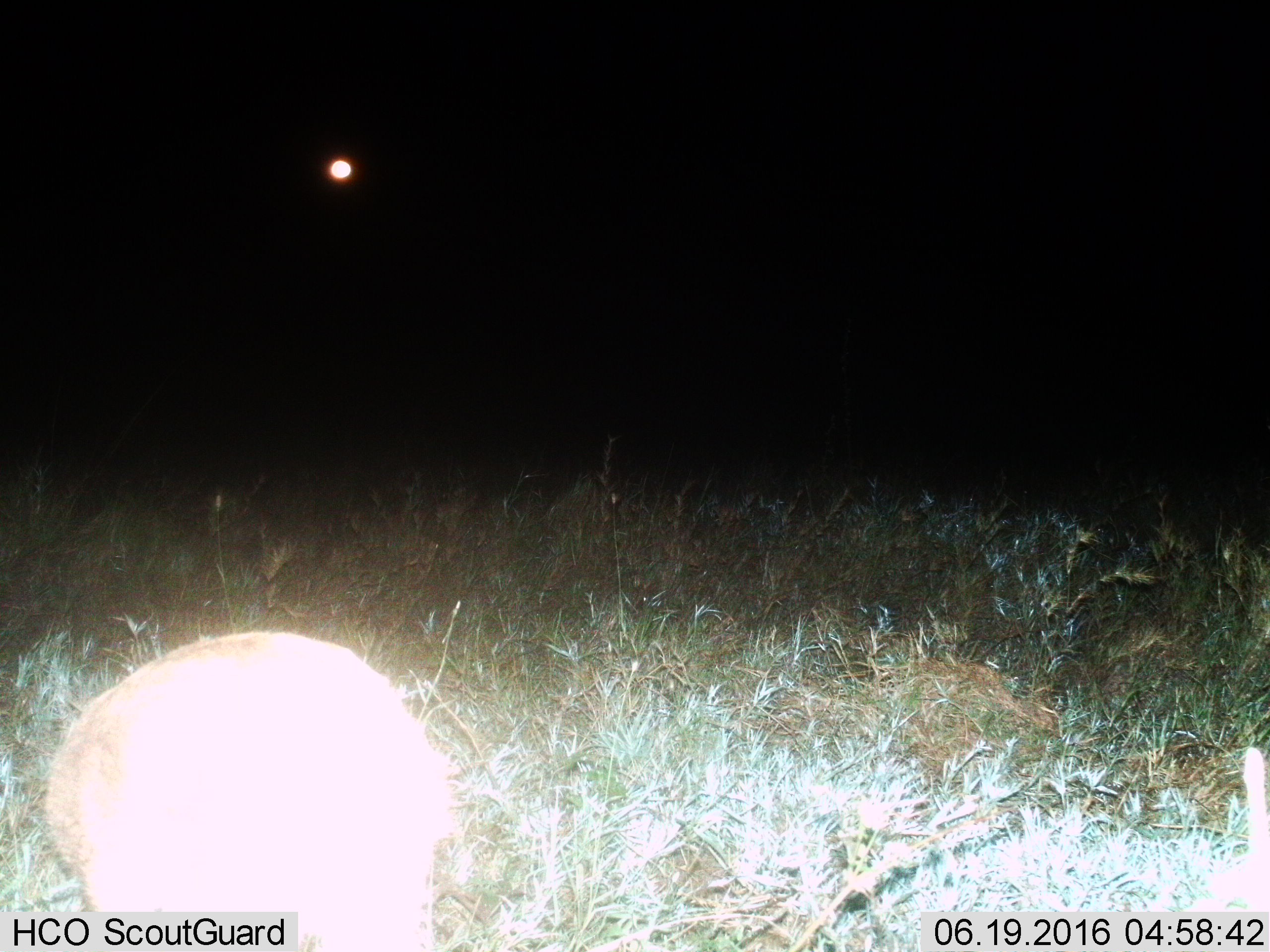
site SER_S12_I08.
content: unidentified animal